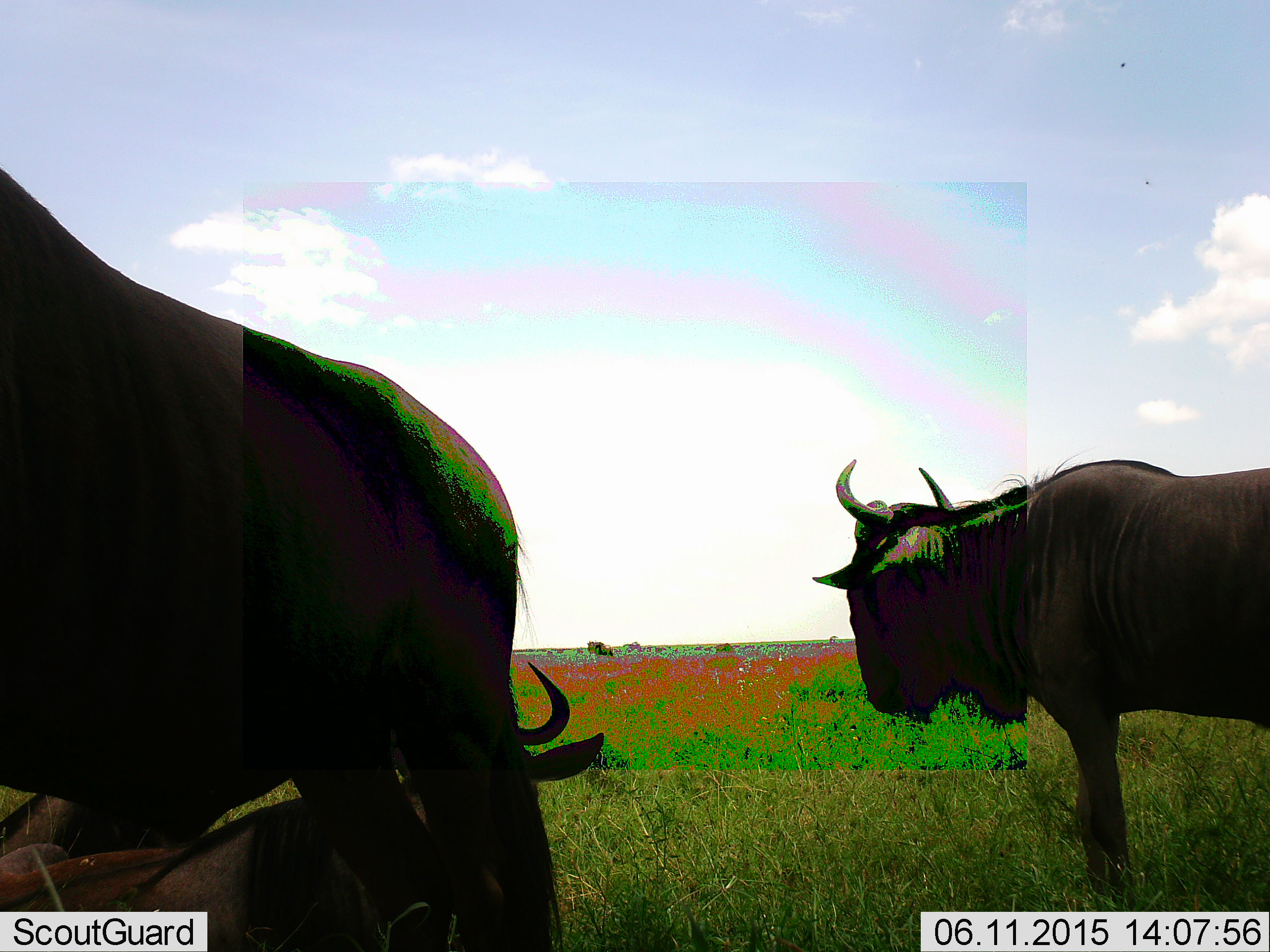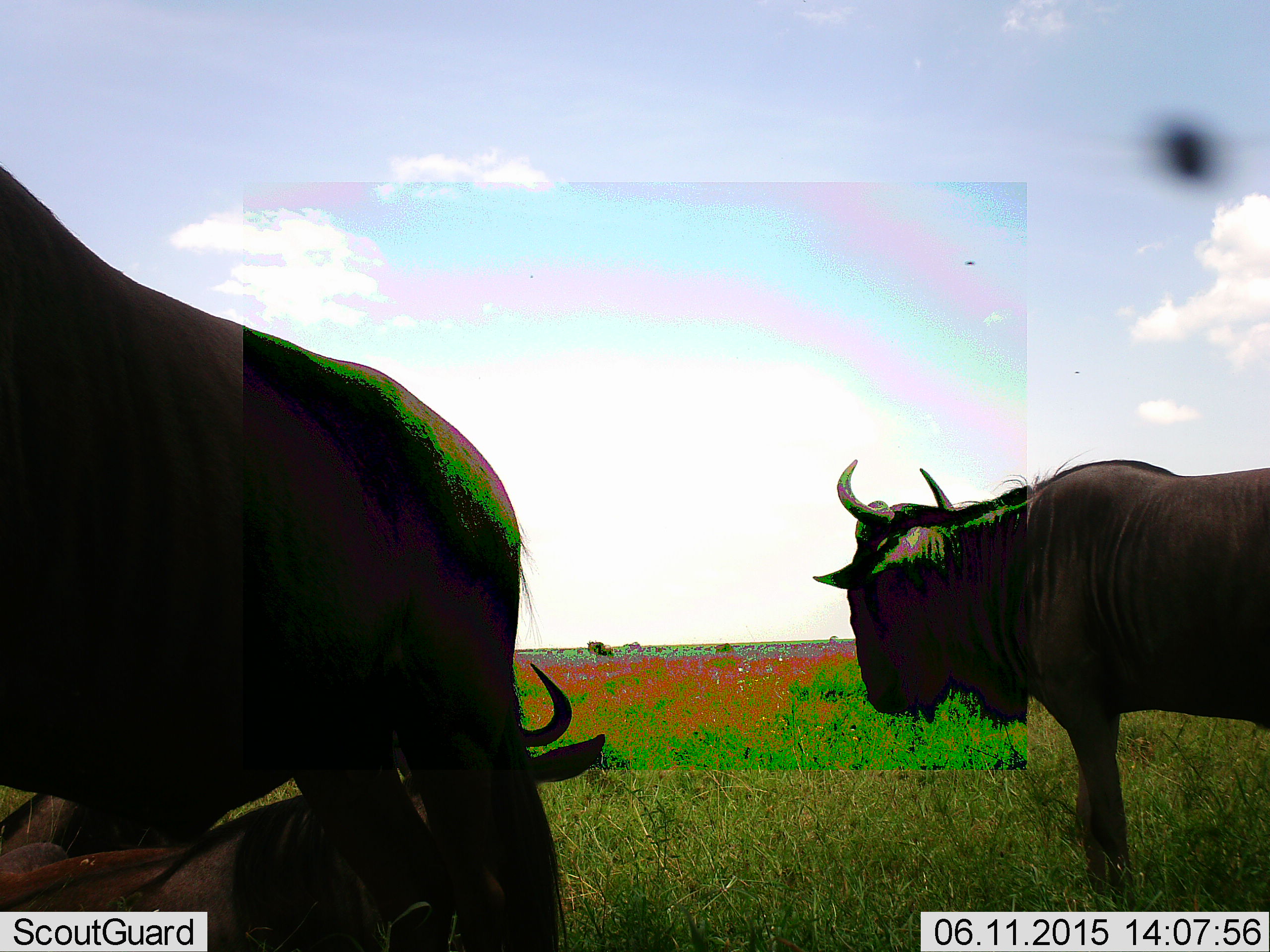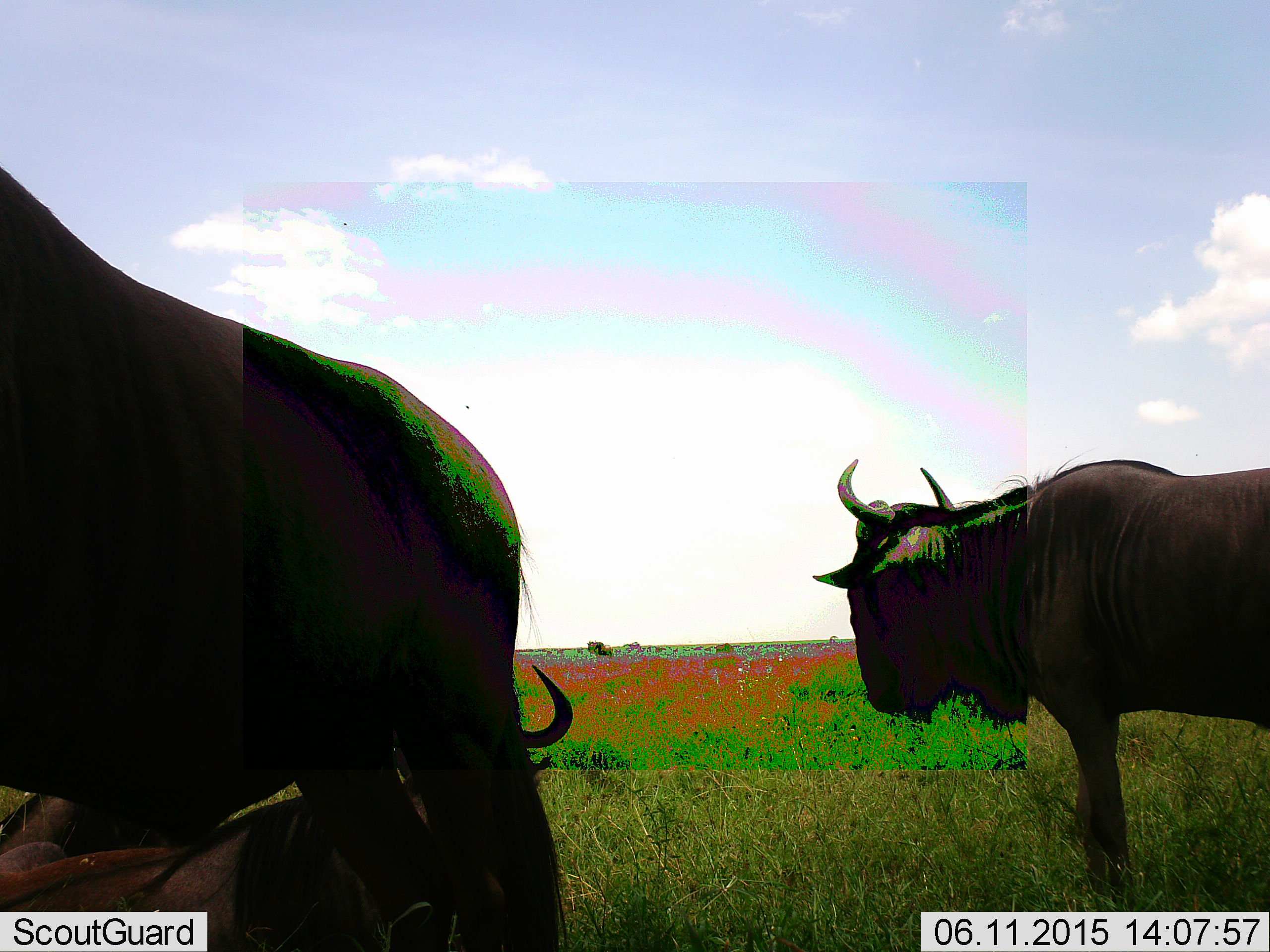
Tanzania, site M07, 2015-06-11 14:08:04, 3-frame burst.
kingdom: Animalia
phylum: Chordata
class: Mammalia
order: Artiodactyla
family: Bovidae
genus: Connochaetes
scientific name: Connochaetes taurinus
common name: blue wildebeest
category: wildebeest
Wildebeest (blue wildebeest) (Connochaetes taurinus), count 3. Behavior (volunteer vote fractions): standing 100%, resting 54%, moving 0%, interacting 0%. Young present (vote fraction): 0%. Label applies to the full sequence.